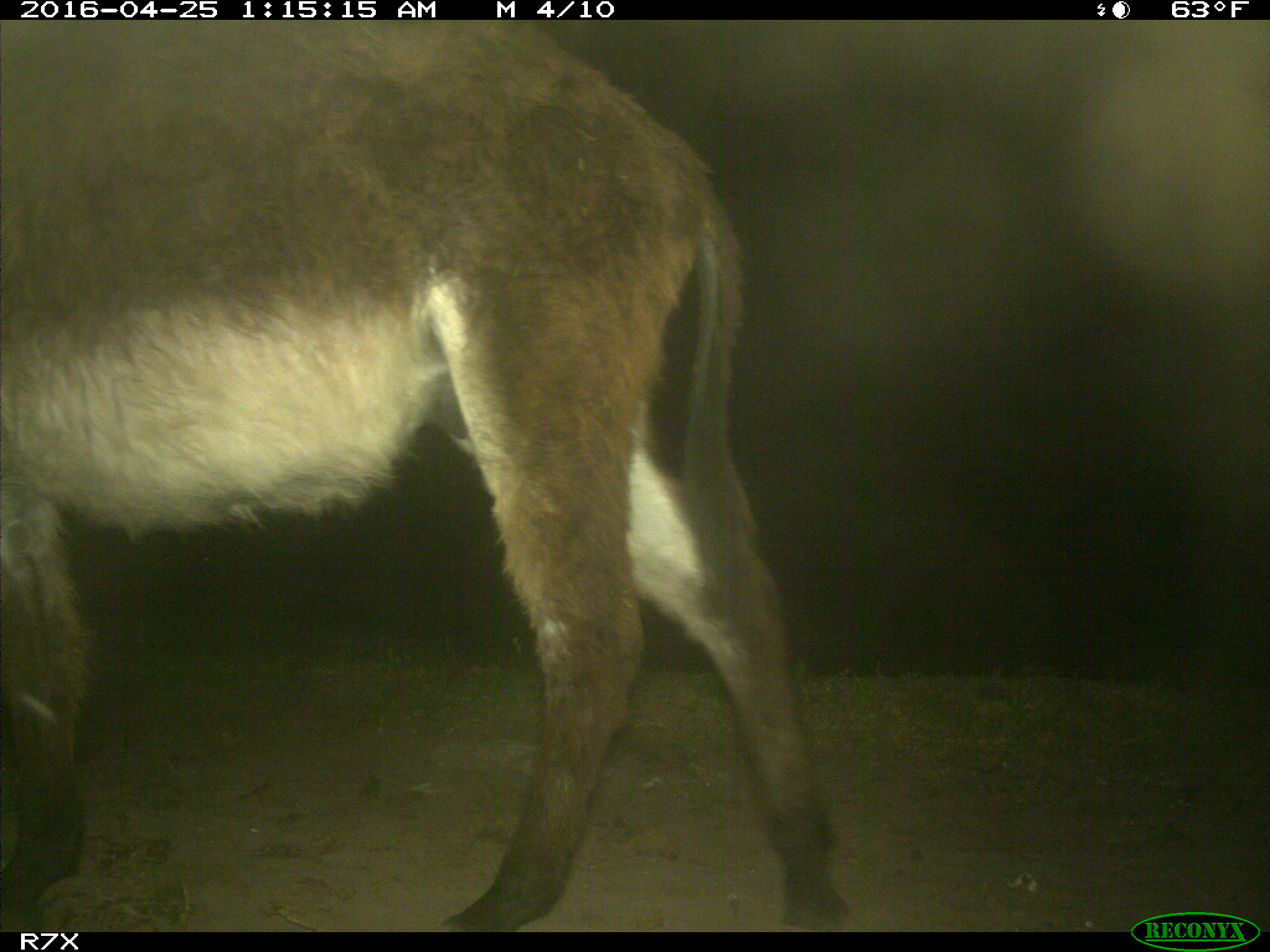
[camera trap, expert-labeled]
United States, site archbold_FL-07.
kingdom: Animalia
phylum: Chordata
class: Mammalia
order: Artiodactyla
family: Bovidae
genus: Bos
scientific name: Bos taurus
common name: domestic cow